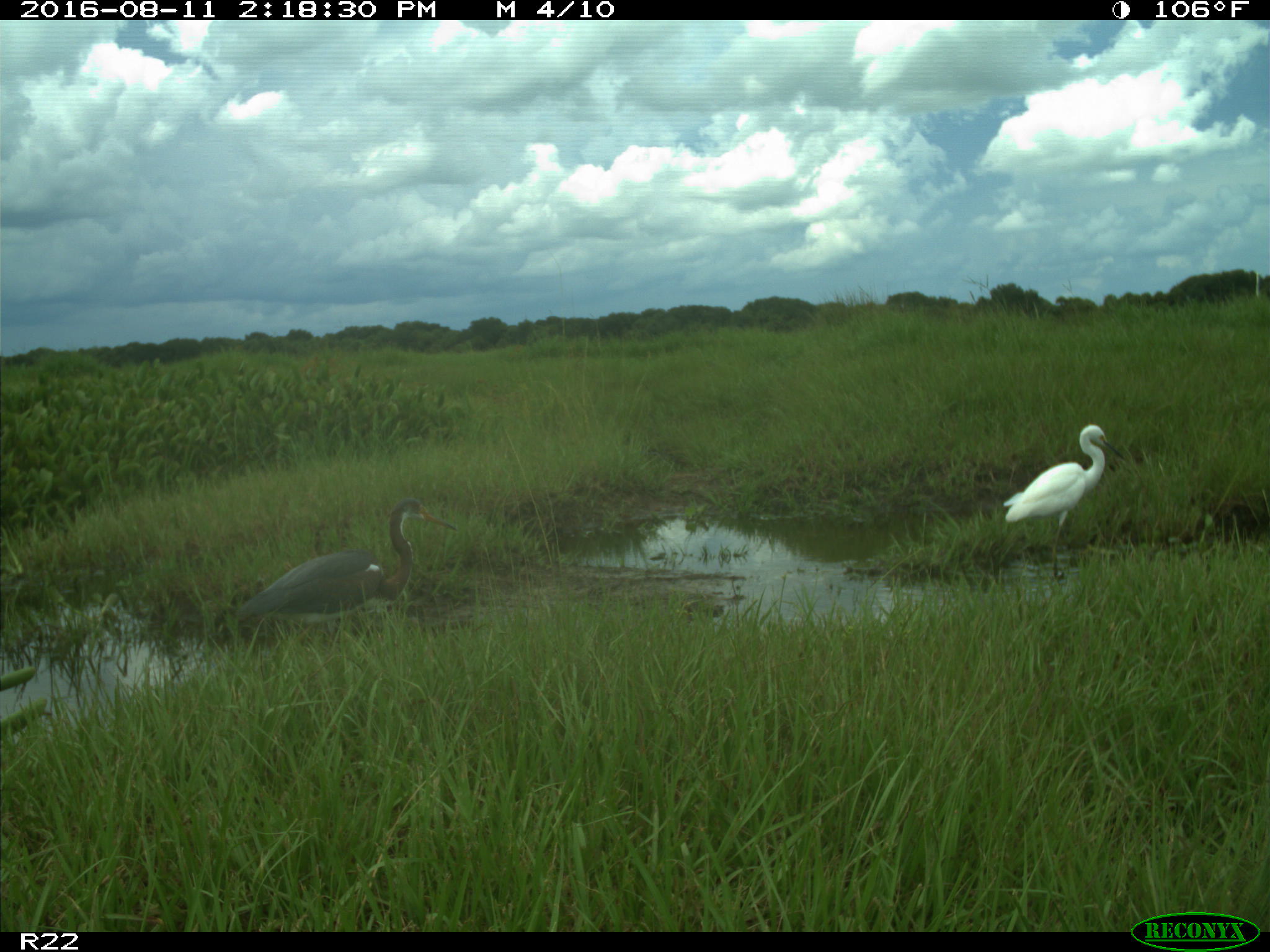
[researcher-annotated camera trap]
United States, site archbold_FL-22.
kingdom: Animalia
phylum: Chordata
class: Aves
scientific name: Aves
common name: birds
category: unidentified bird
Unidentified bird (birds) (Aves).